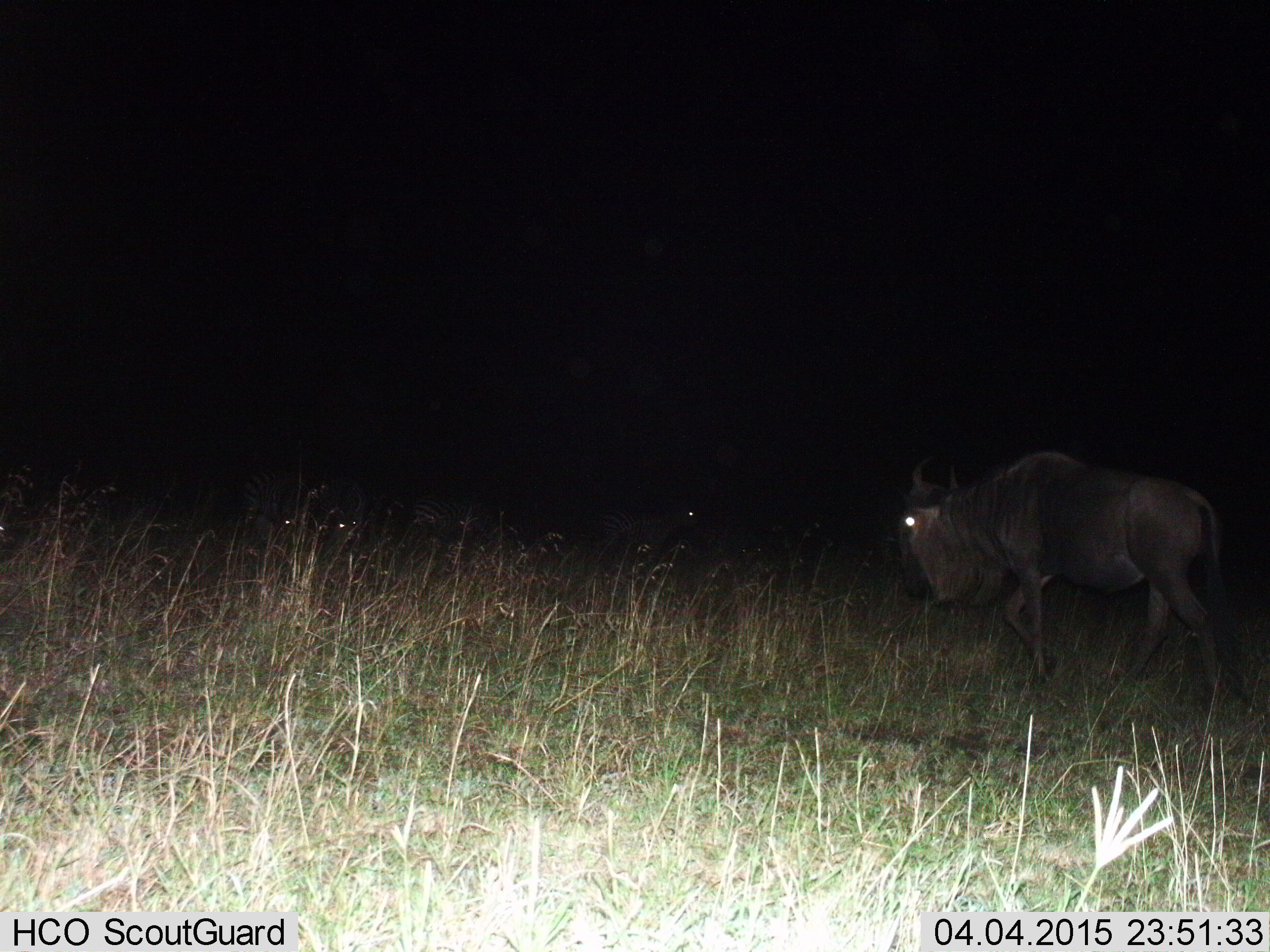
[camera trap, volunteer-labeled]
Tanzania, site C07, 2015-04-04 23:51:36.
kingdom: Animalia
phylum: Chordata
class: Mammalia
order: Artiodactyla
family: Bovidae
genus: Connochaetes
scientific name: Connochaetes taurinus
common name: blue wildebeest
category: wildebeest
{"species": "wildebeest (blue wildebeest) (Connochaetes taurinus)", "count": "1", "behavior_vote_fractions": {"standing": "25%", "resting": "17%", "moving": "75%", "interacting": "0%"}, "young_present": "0%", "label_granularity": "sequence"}